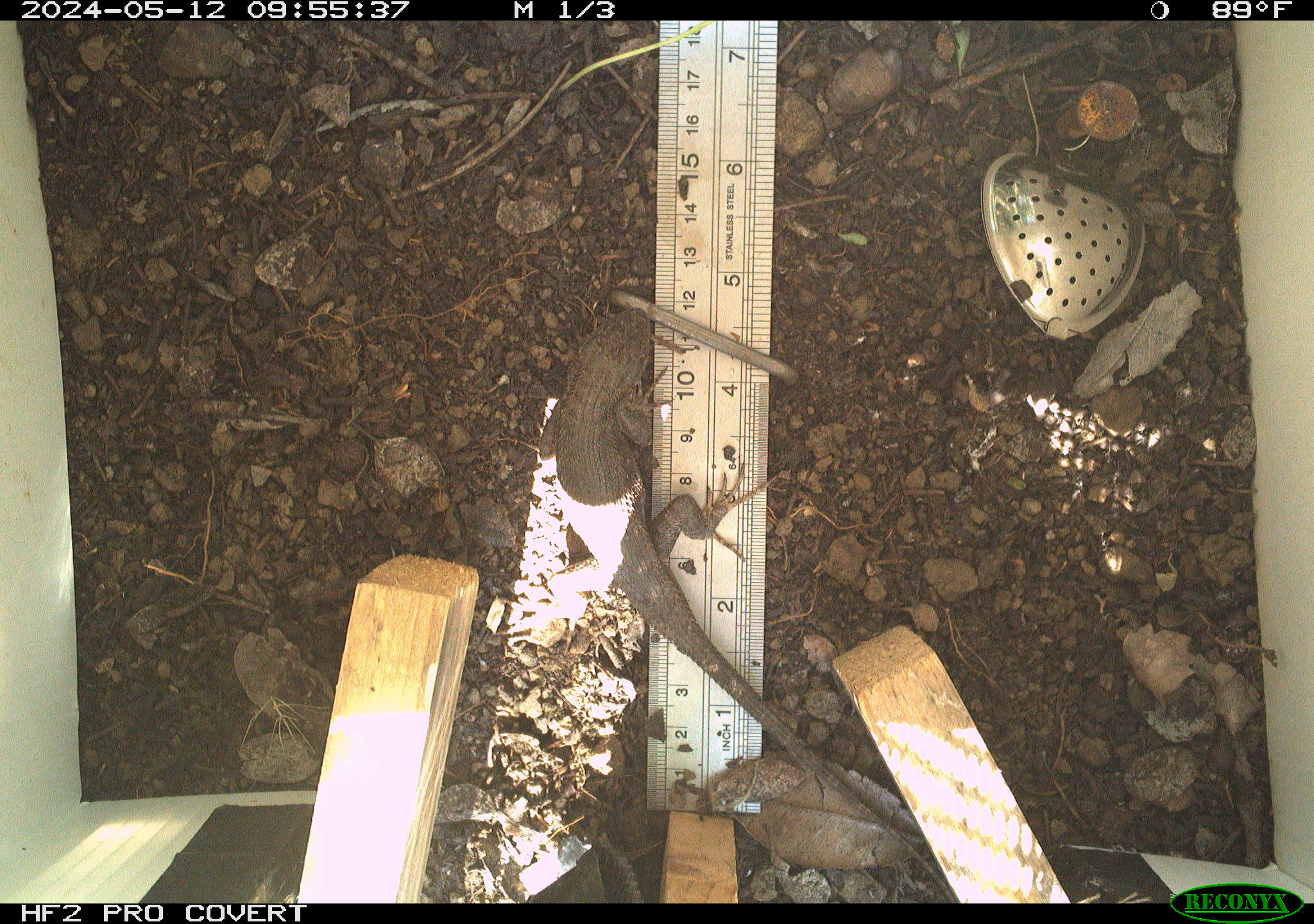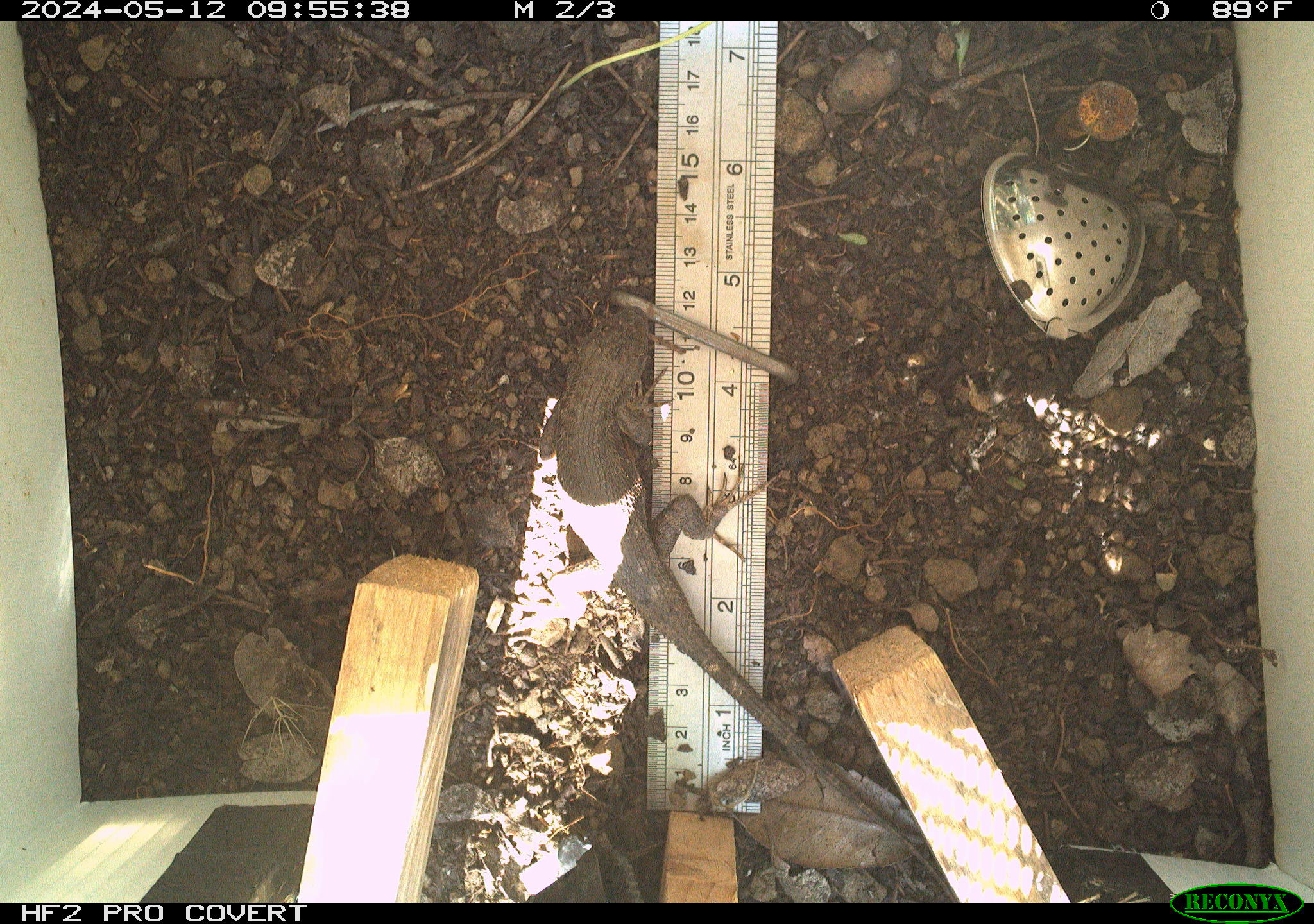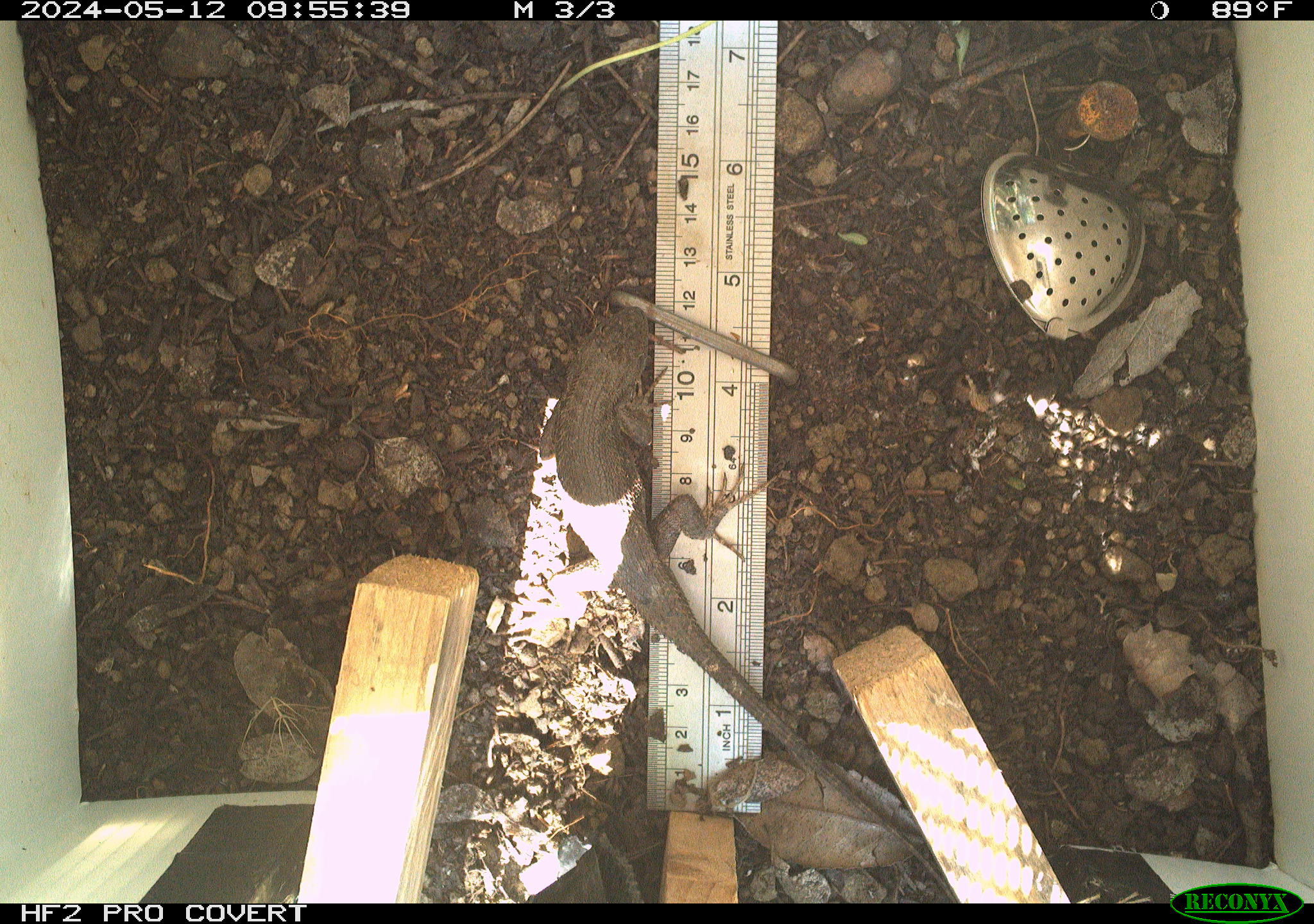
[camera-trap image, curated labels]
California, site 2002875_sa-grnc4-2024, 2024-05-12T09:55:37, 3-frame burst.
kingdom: Animalia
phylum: Chordata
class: Reptilia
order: Squamata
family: Phrynosomatidae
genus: Sceloporus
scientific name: Sceloporus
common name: spiny lizards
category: sceloporus species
Sceloporus species (spiny lizards) (Sceloporus).